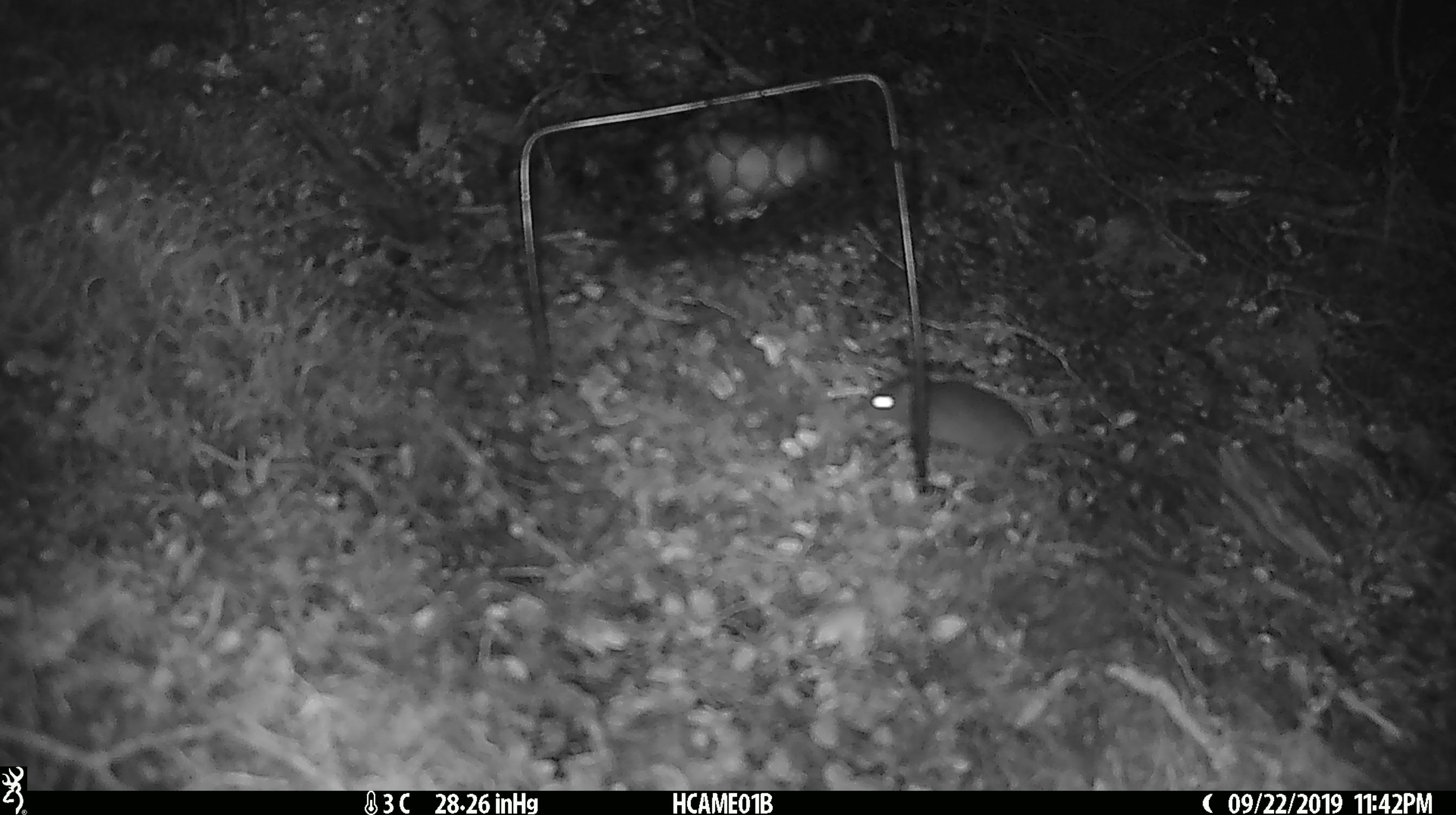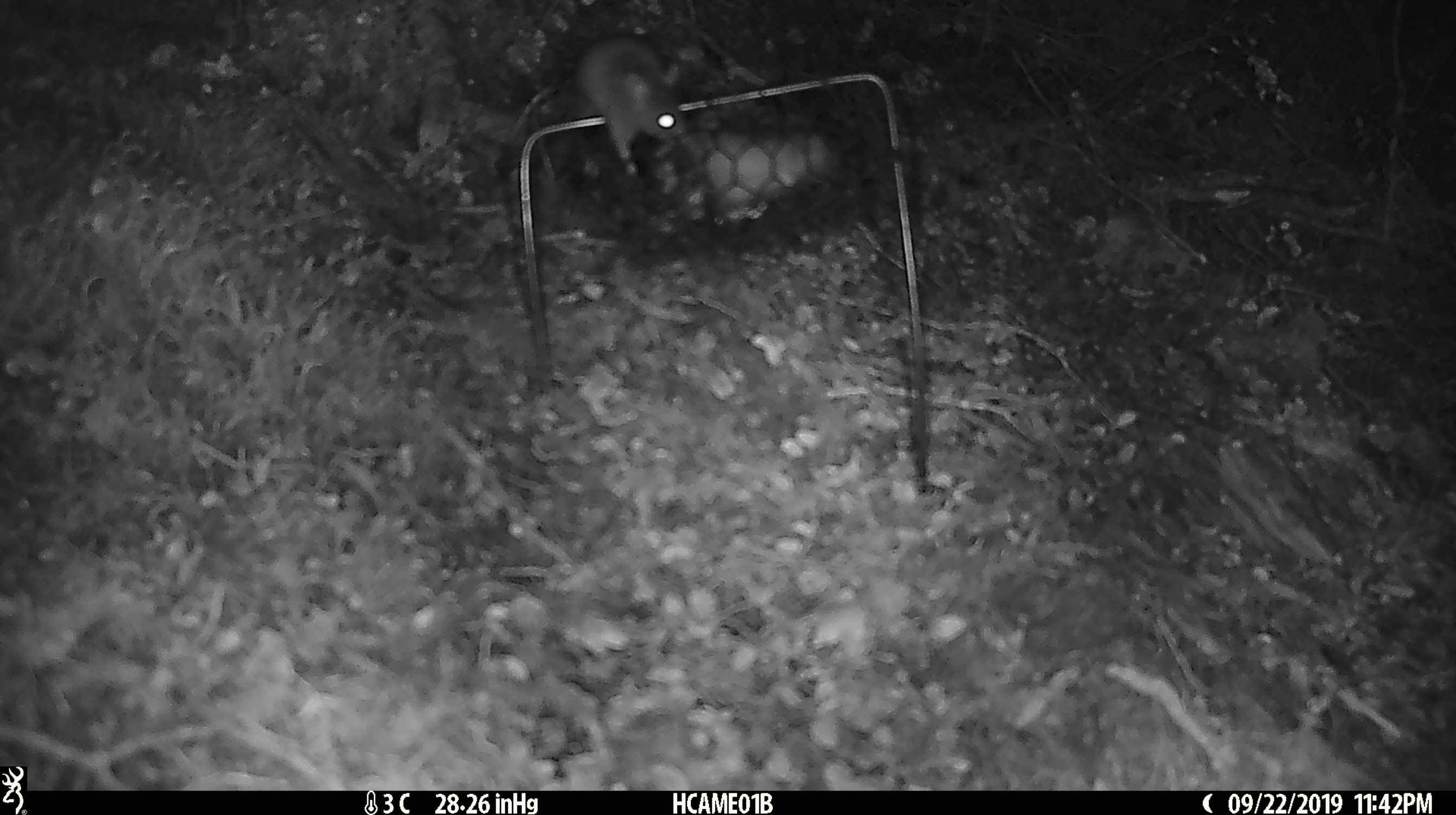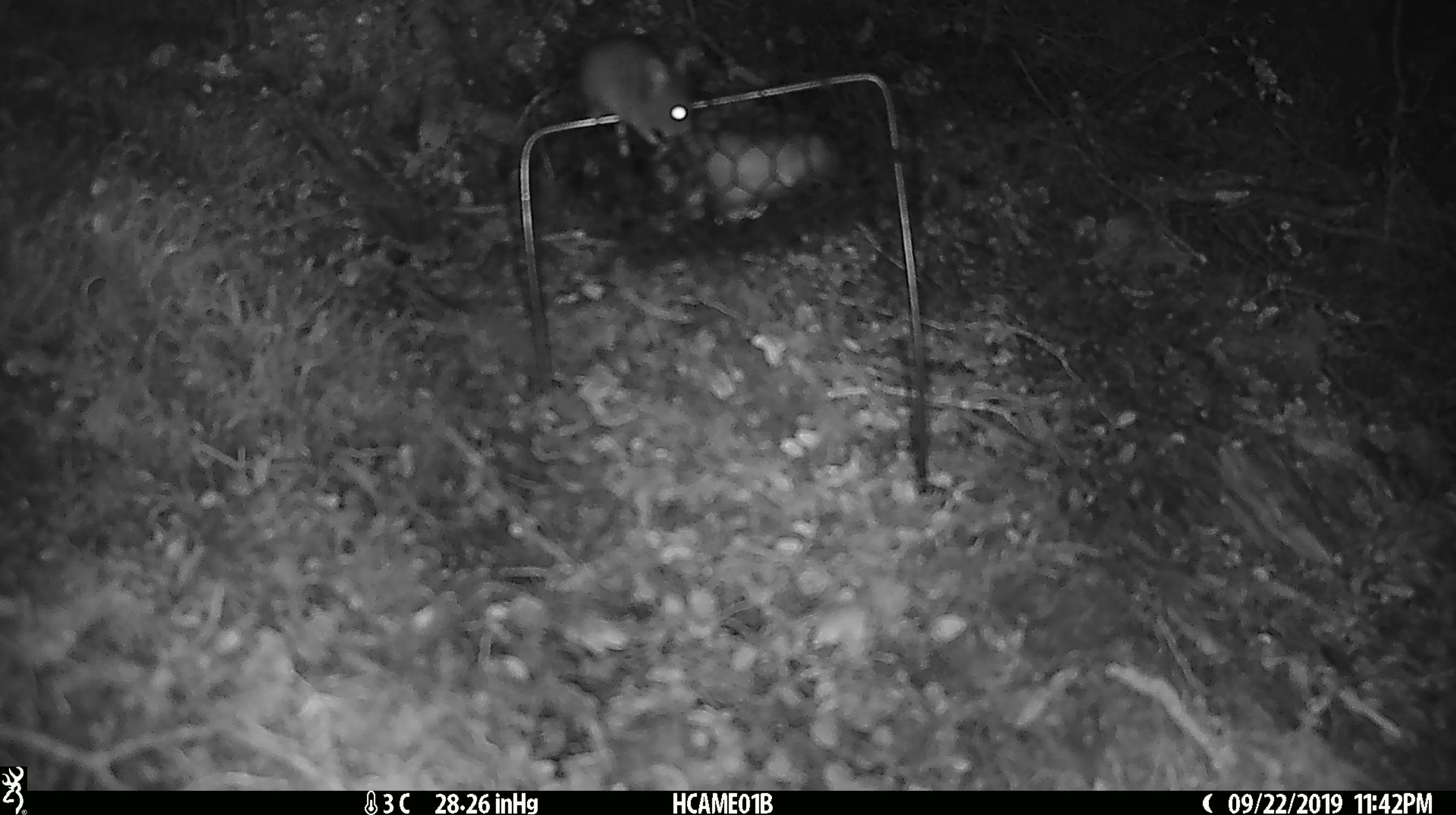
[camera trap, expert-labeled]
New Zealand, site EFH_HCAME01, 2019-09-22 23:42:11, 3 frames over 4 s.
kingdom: Animalia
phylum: Chordata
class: Mammalia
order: Rodentia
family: Muridae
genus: Mus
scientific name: Mus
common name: mouse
Mouse (Mus).